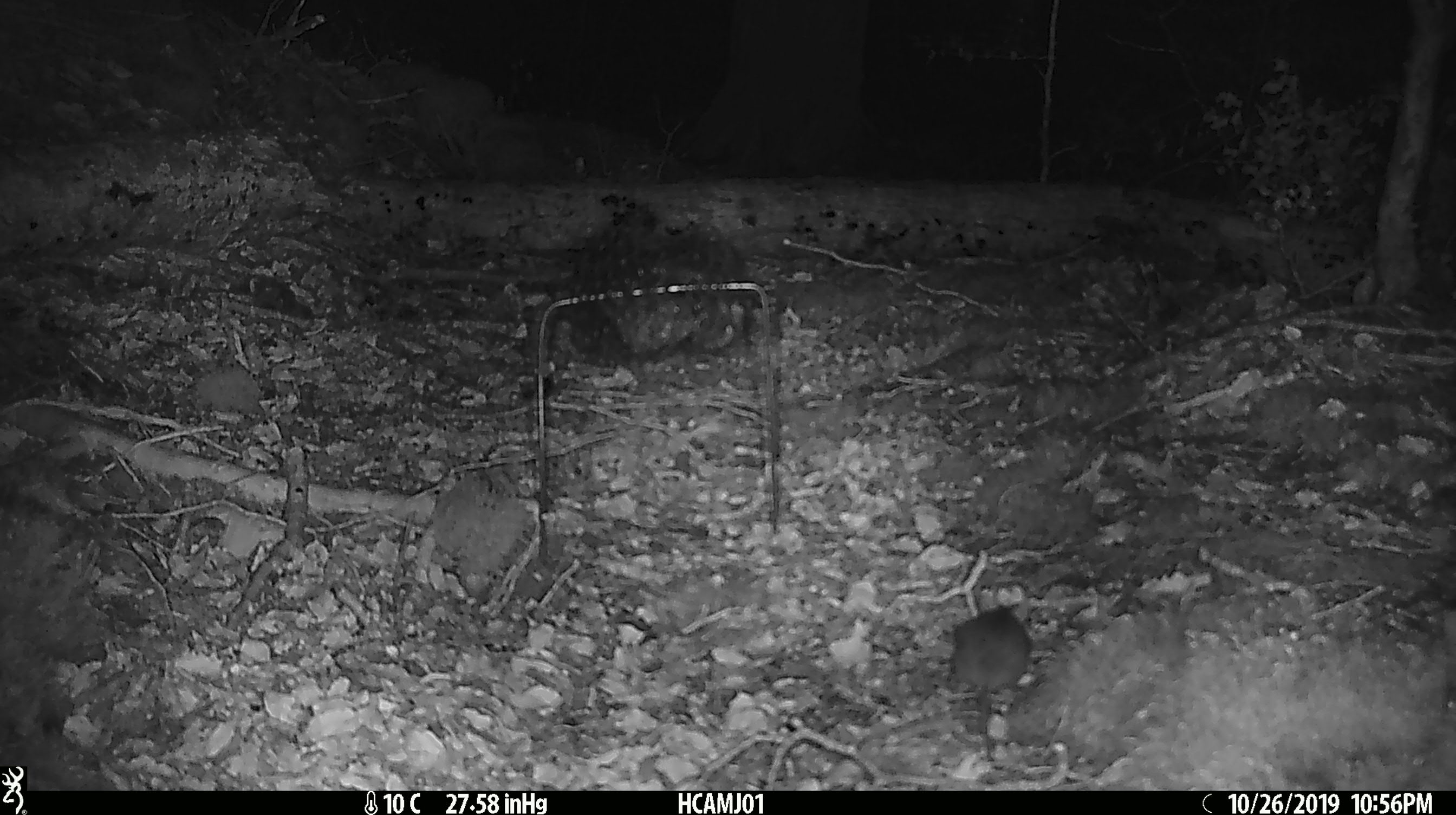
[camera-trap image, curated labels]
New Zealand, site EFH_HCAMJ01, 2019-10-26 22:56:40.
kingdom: Animalia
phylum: Chordata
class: Mammalia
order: Rodentia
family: Muridae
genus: Mus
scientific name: Mus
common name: mouse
Mouse (Mus).